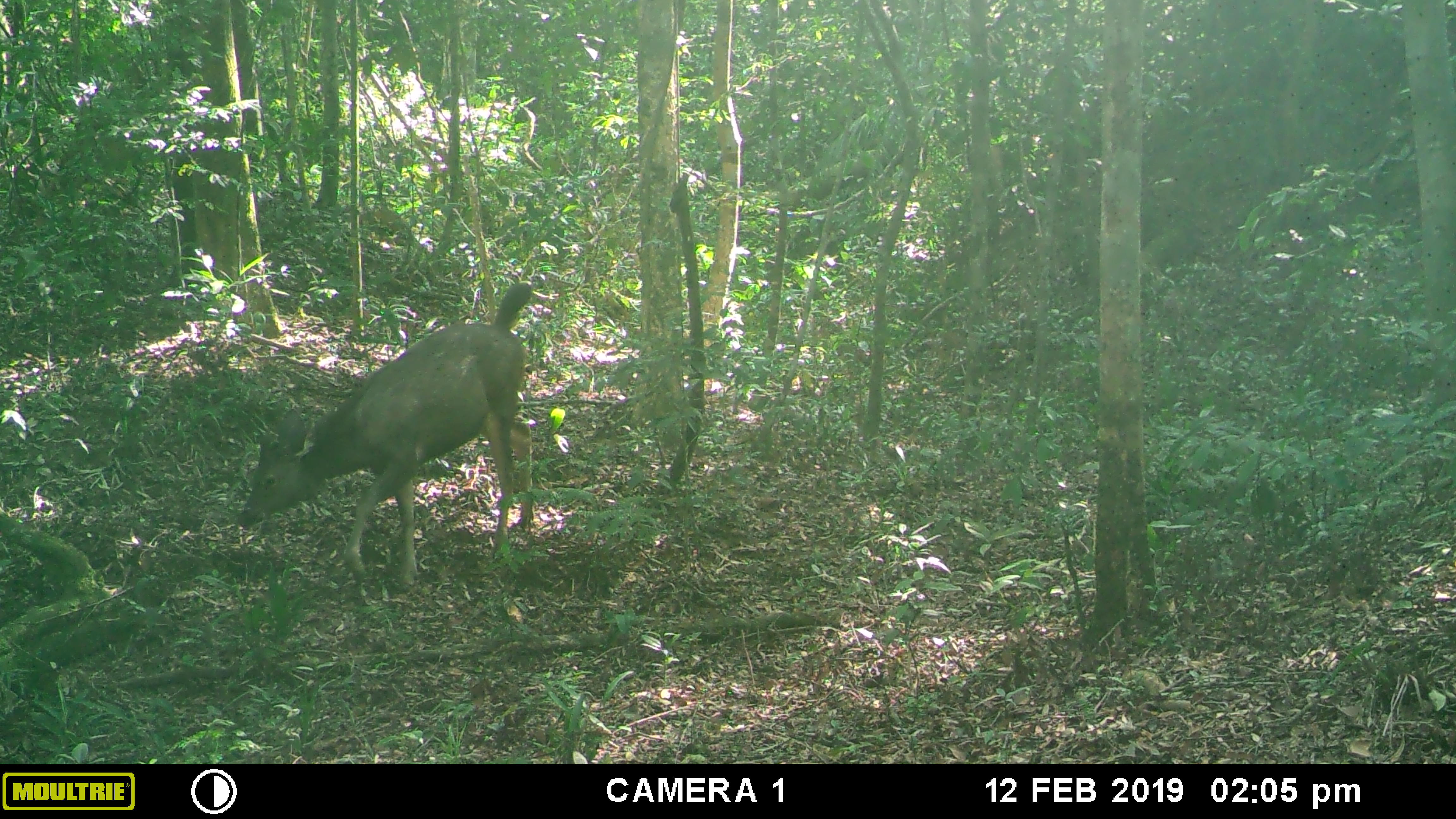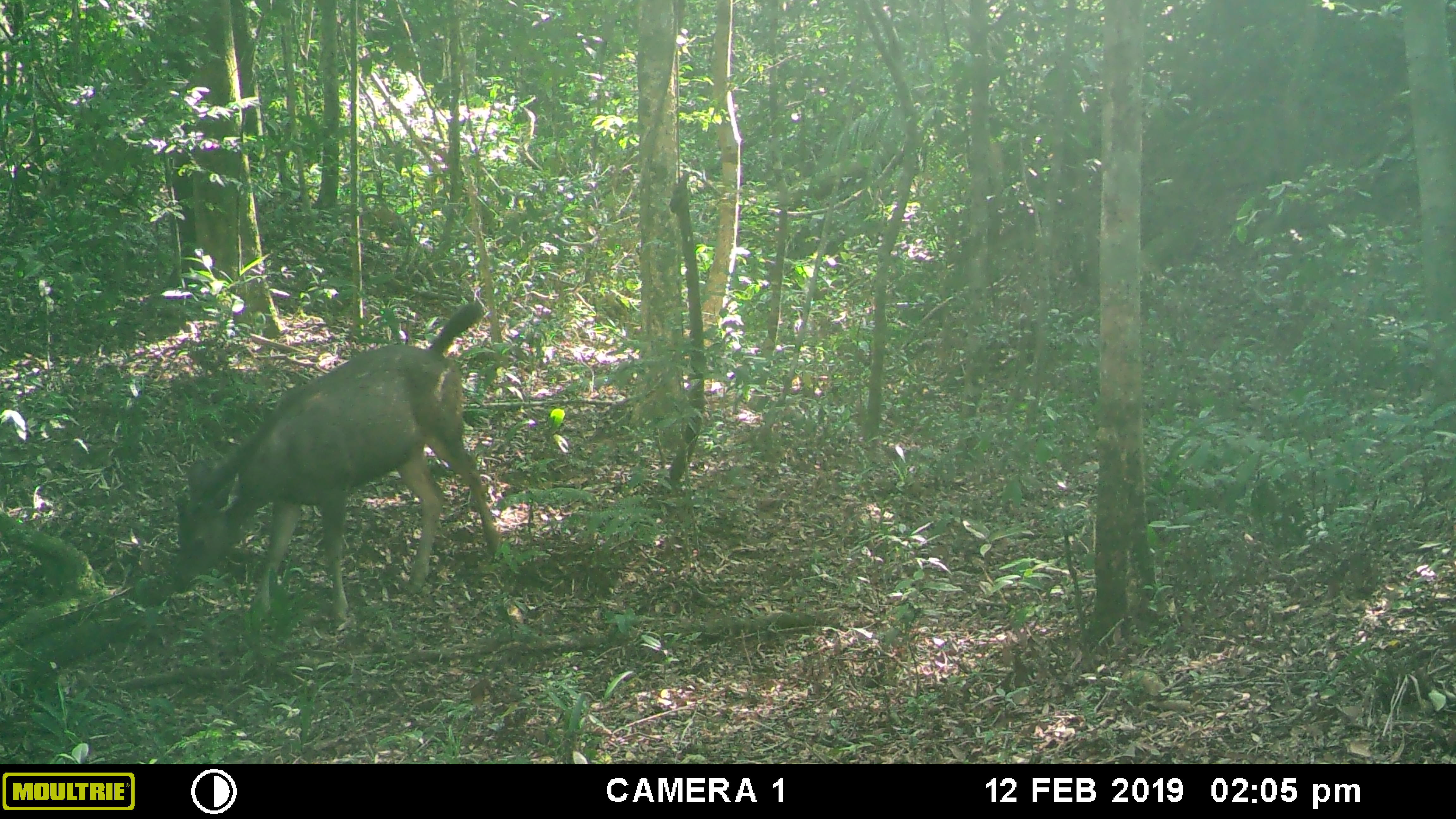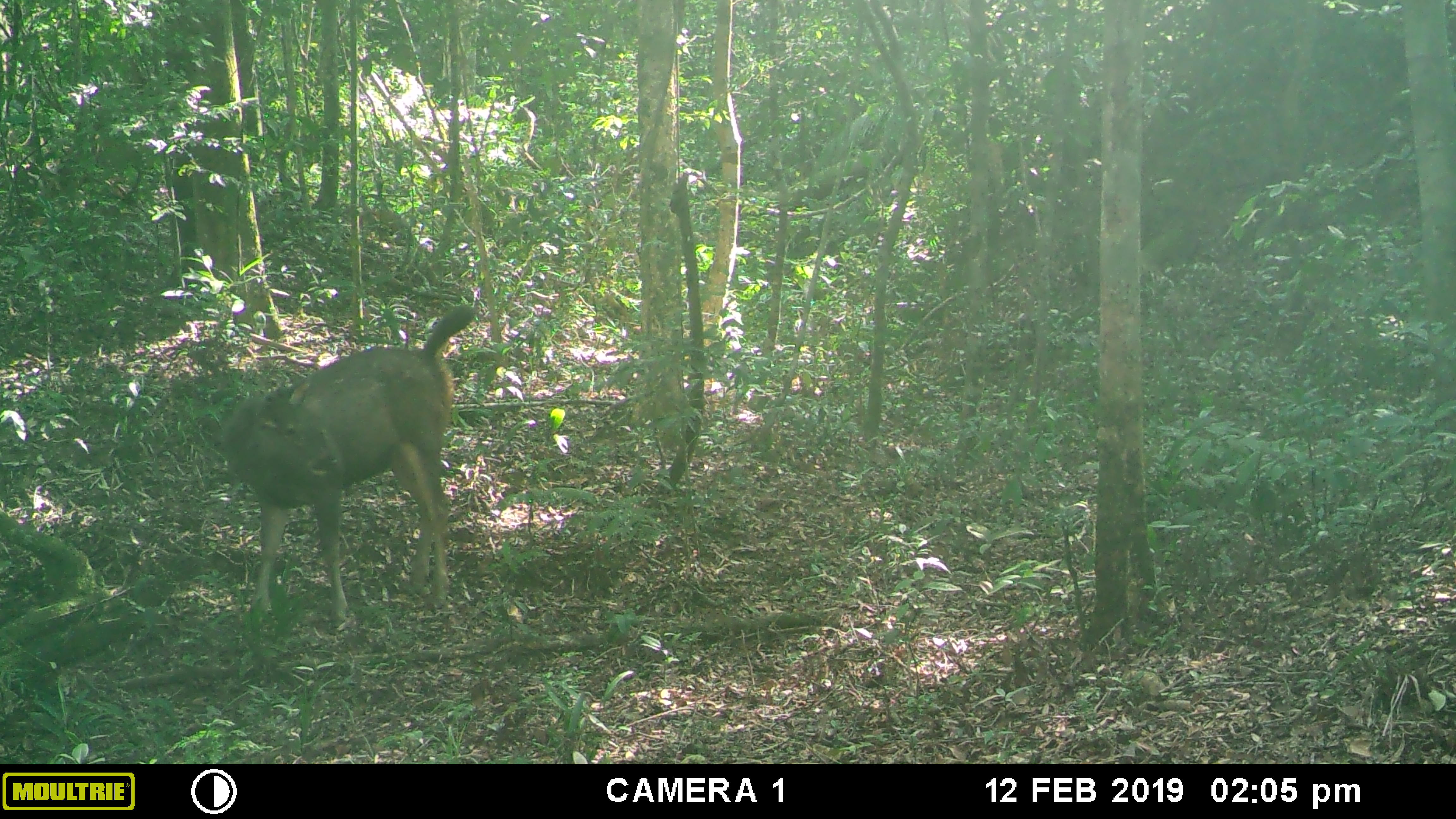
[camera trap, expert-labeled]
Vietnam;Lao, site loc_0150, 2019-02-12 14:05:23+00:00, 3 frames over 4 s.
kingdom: Animalia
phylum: Chordata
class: Mammalia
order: Artiodactyla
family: Cervidae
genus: Rusa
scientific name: Rusa unicolor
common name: sambar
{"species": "sambar (Rusa unicolor)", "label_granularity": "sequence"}